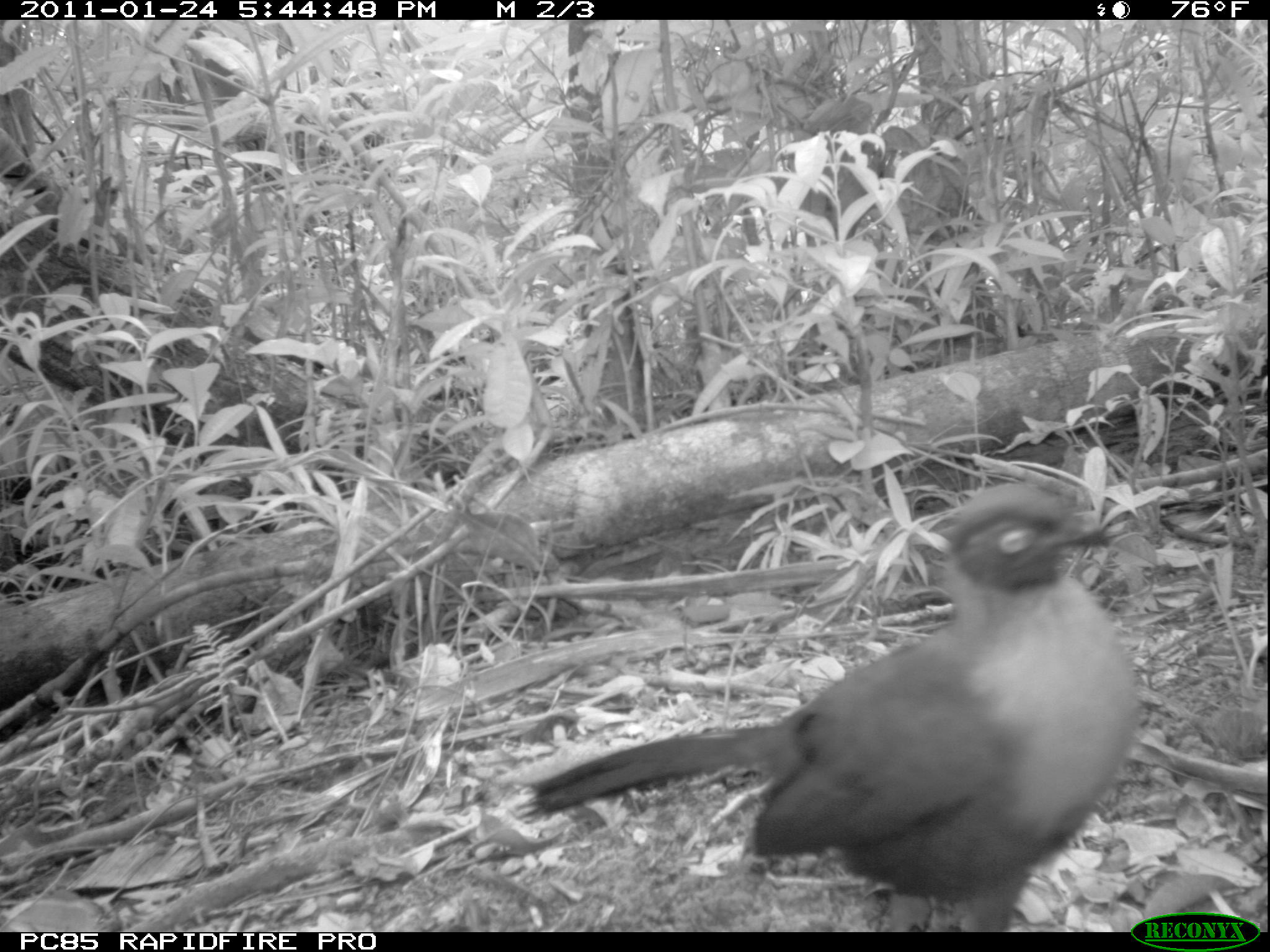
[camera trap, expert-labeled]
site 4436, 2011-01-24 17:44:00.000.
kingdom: Animalia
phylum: Chordata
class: Aves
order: Cuculiformes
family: Cuculidae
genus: Coua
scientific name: Coua serriana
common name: red-breasted coua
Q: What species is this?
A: Coua serriana (red-breasted coua).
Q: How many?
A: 1.